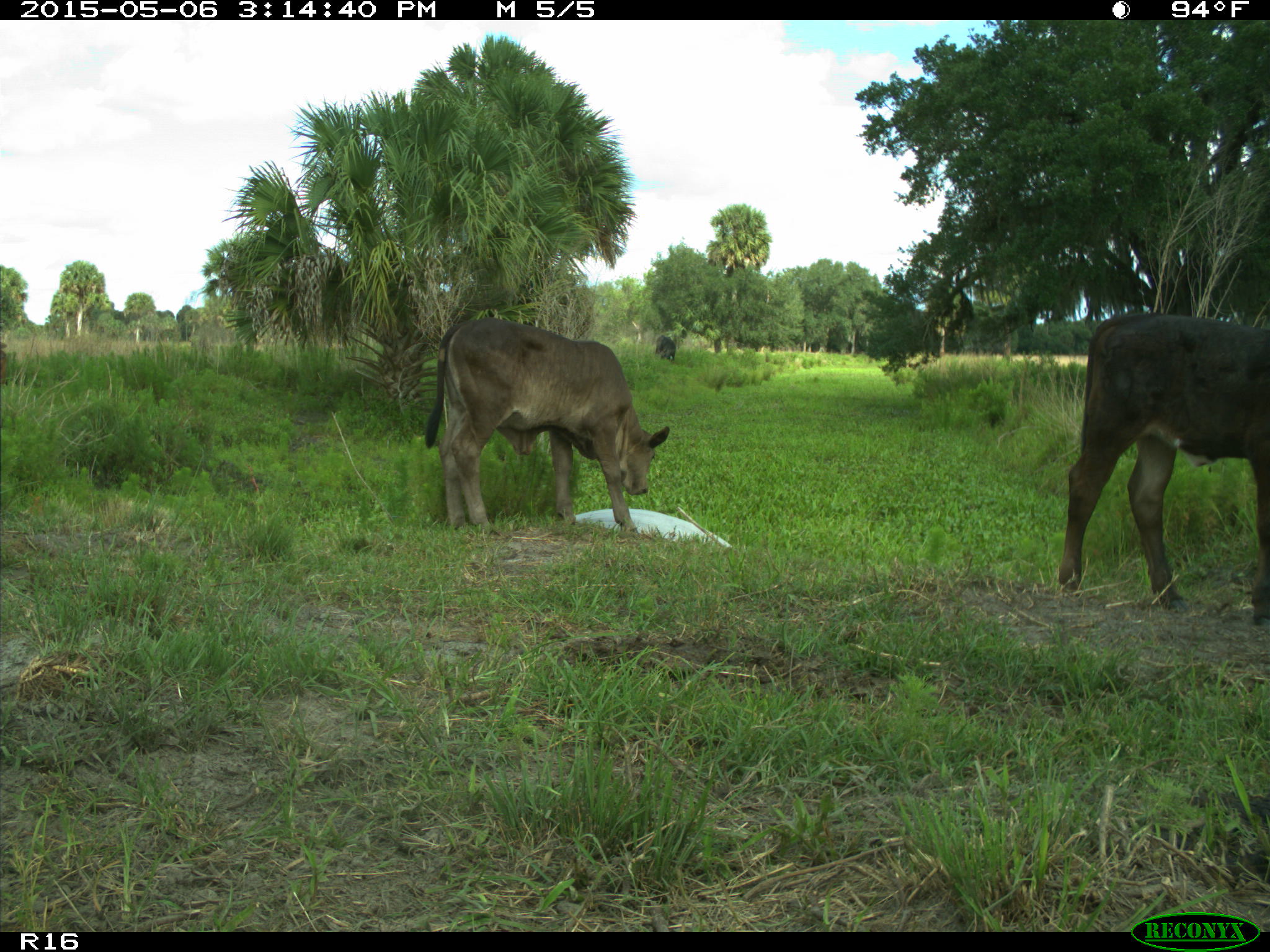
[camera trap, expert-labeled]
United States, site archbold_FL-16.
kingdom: Animalia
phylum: Chordata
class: Mammalia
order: Artiodactyla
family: Bovidae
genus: Bos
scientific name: Bos taurus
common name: domestic cow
Bos taurus (domestic cow).